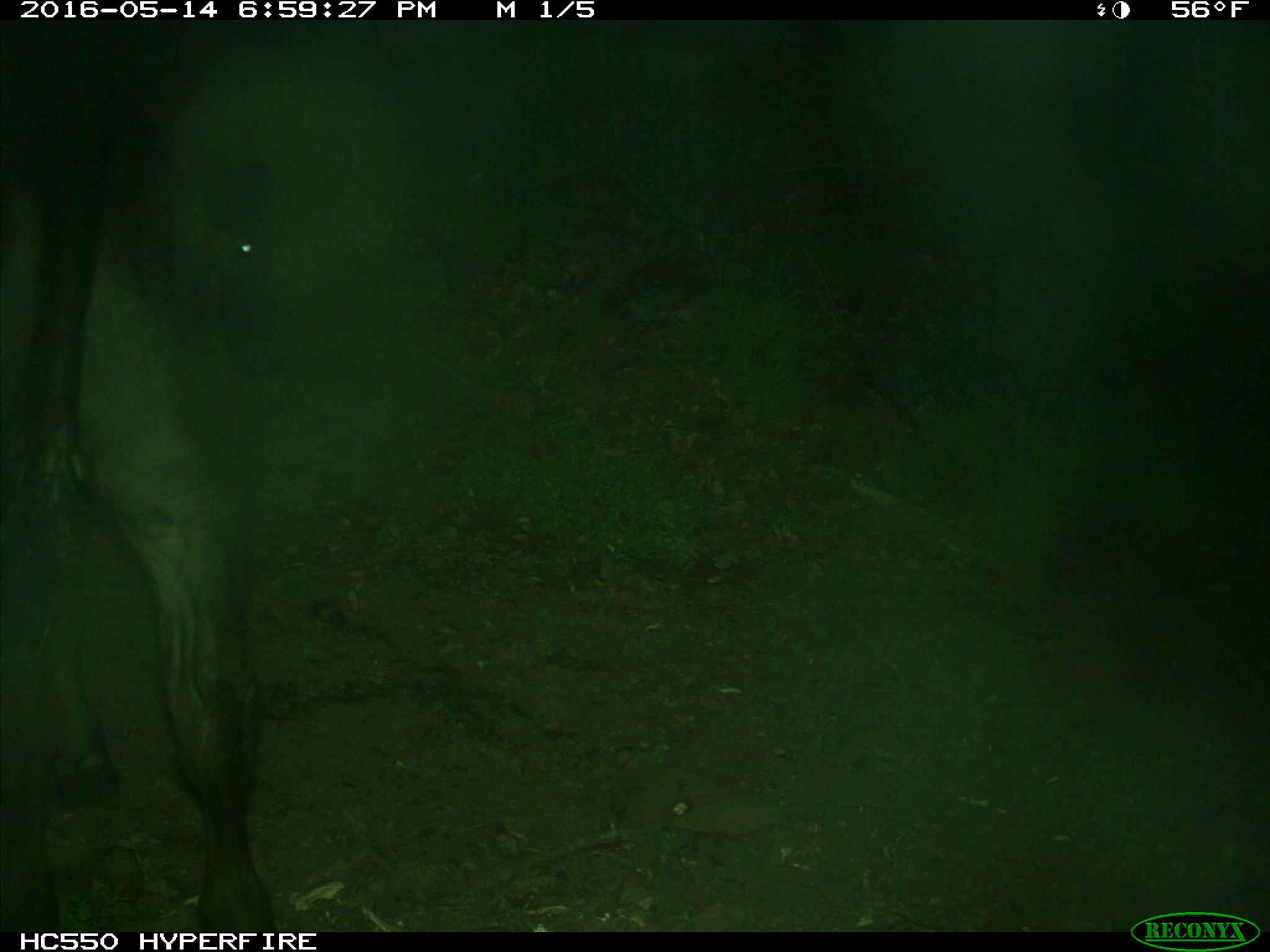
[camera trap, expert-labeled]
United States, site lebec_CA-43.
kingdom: Animalia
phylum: Chordata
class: Mammalia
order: Artiodactyla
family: Bovidae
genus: Bos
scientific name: Bos taurus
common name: domestic cow